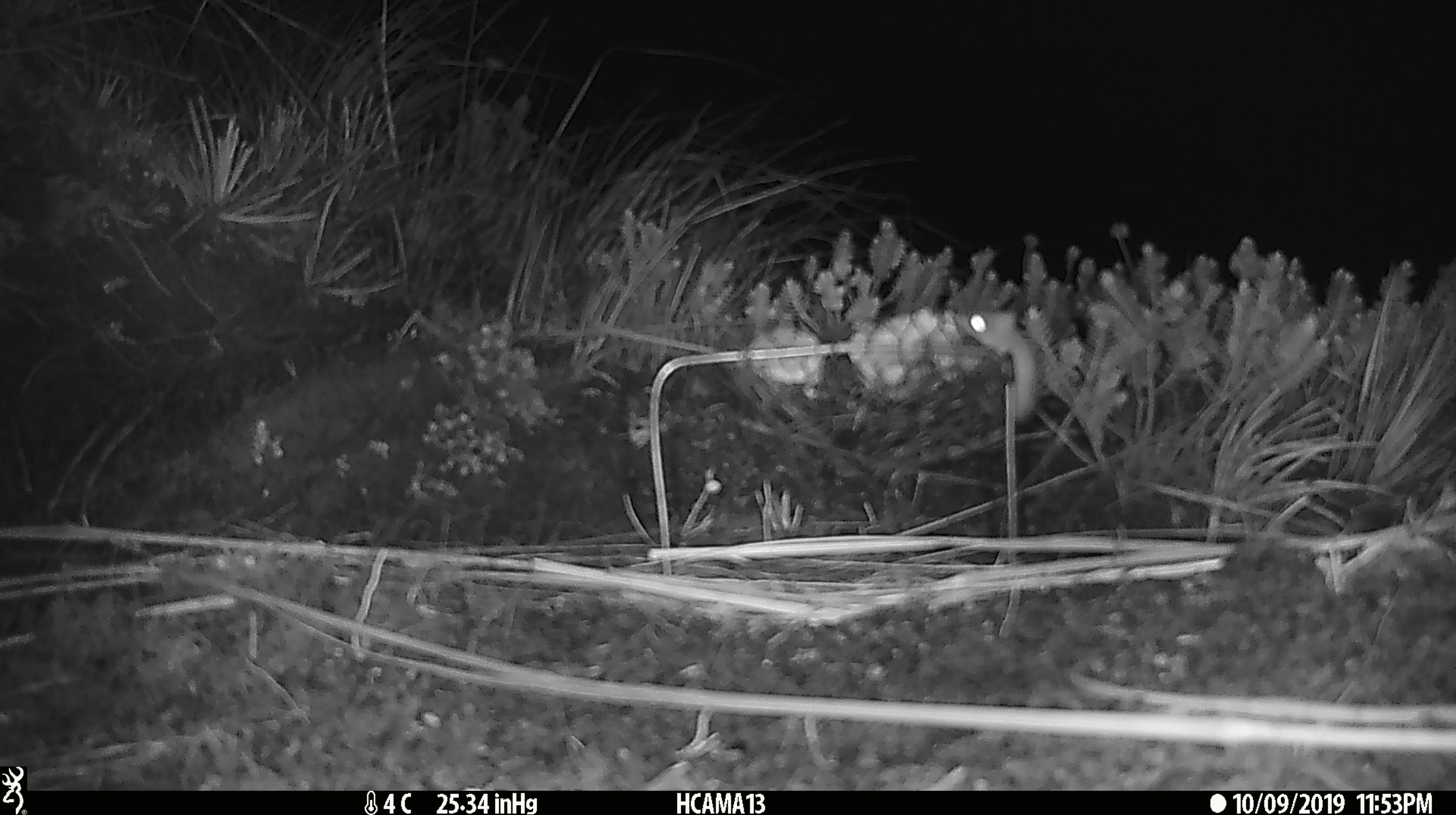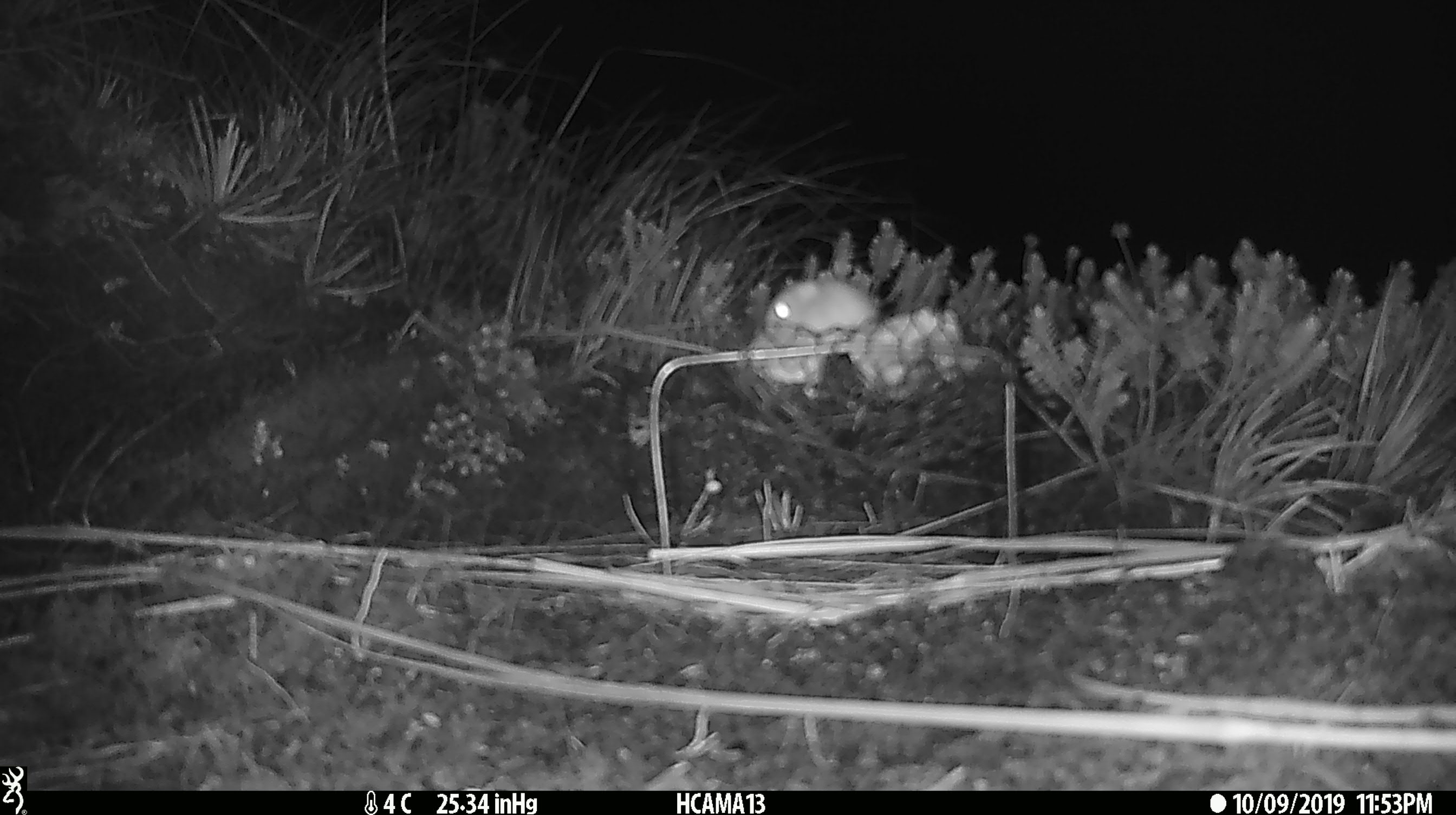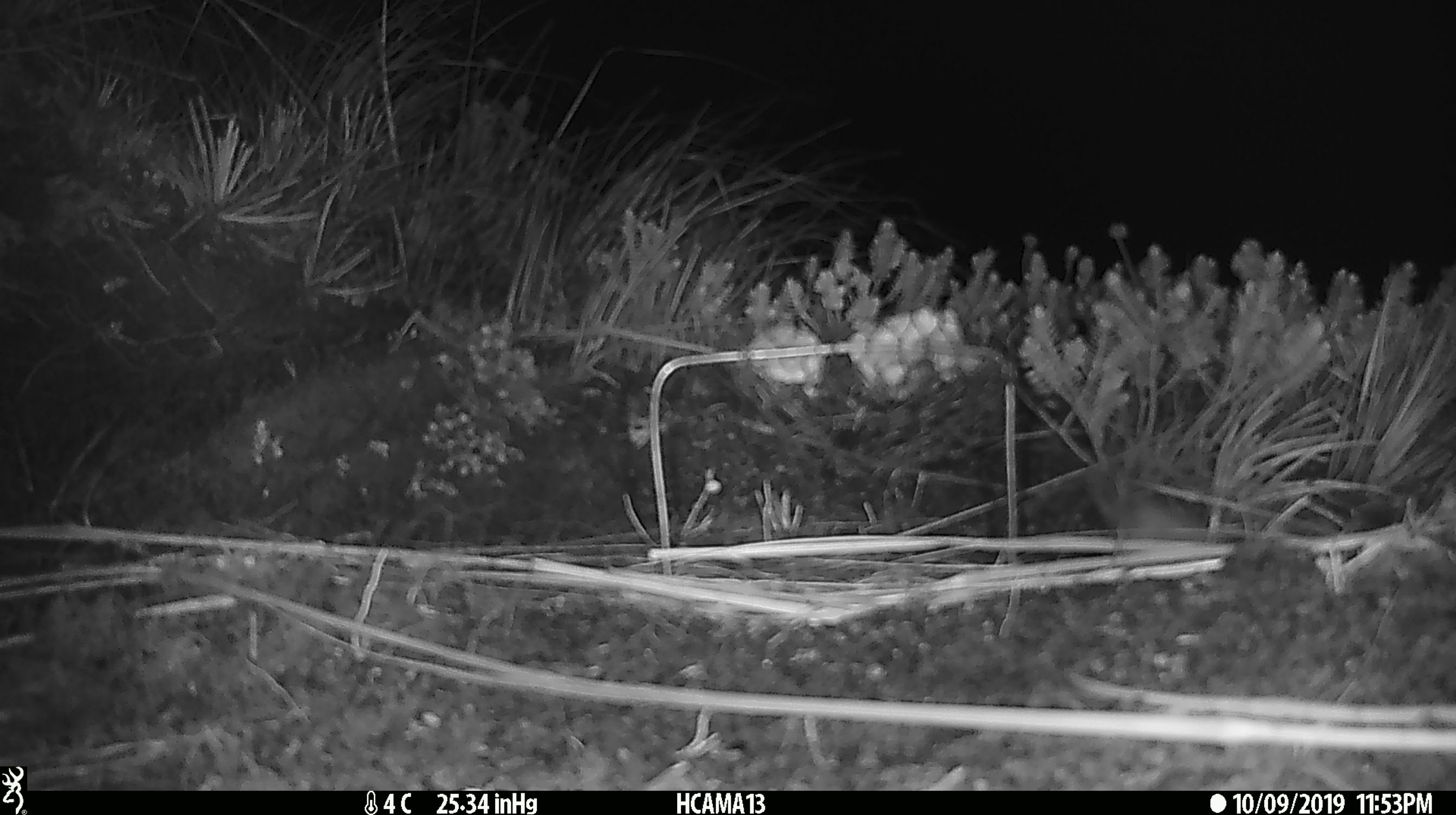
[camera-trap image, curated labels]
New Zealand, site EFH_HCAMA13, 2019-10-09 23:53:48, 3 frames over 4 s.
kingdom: Animalia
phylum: Chordata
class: Mammalia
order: Rodentia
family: Muridae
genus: Mus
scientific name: Mus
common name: mouse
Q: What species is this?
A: Mouse (Mus).